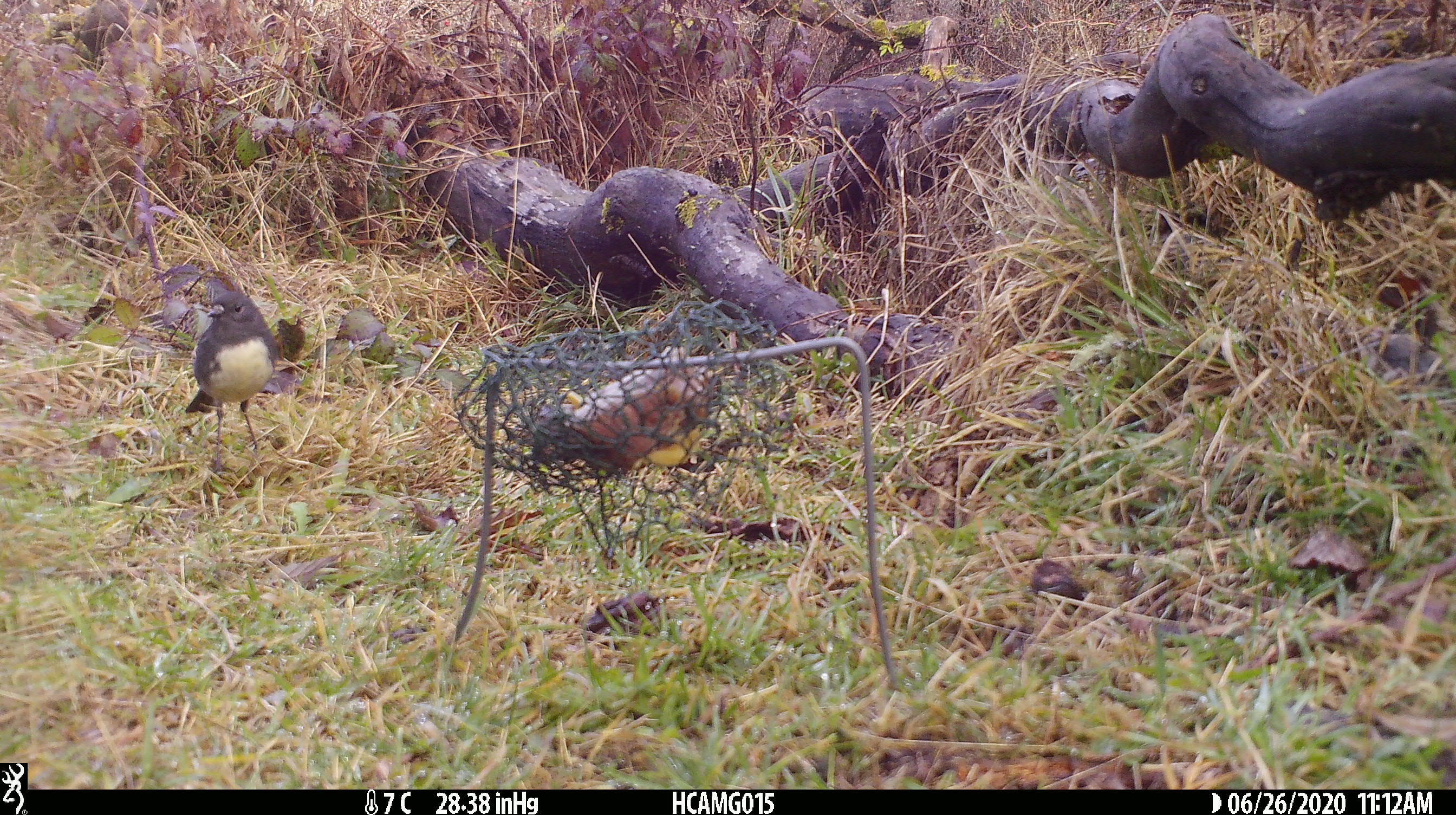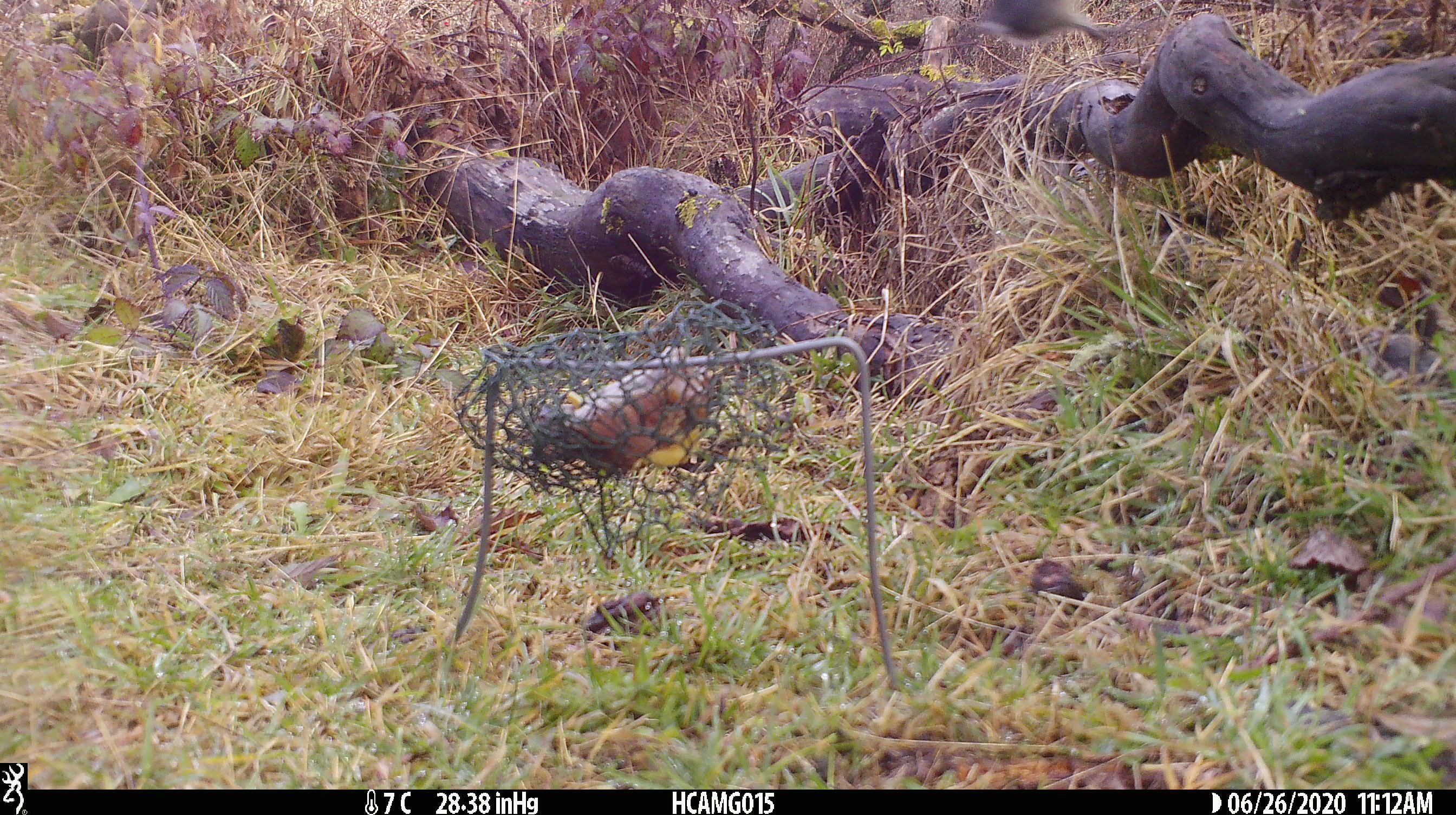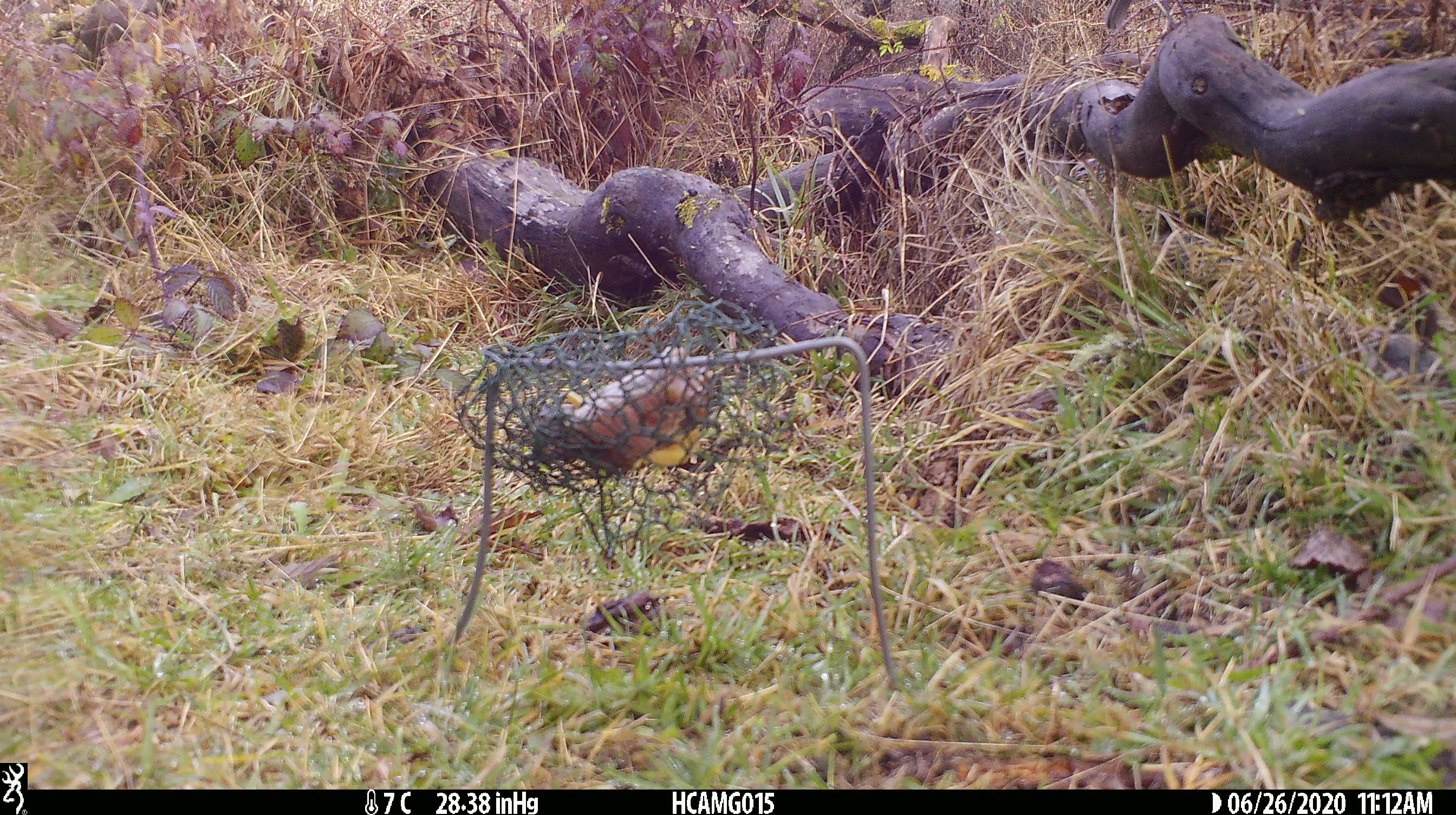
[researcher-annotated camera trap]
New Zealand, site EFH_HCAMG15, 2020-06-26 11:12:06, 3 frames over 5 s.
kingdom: Animalia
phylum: Chordata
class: Aves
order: Passeriformes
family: Petroicidae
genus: Petroica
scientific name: Petroica australis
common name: new zealand robin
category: robin